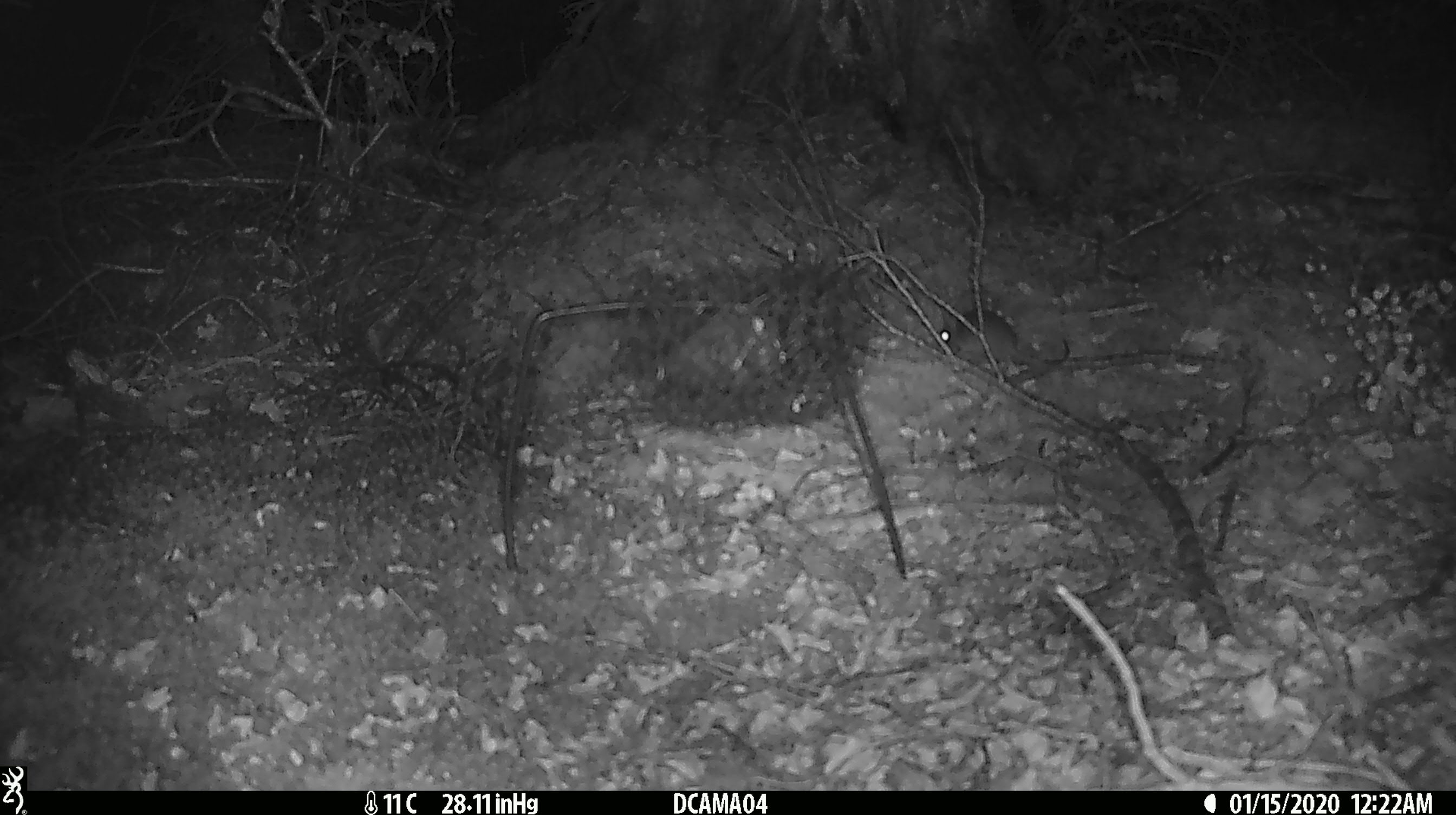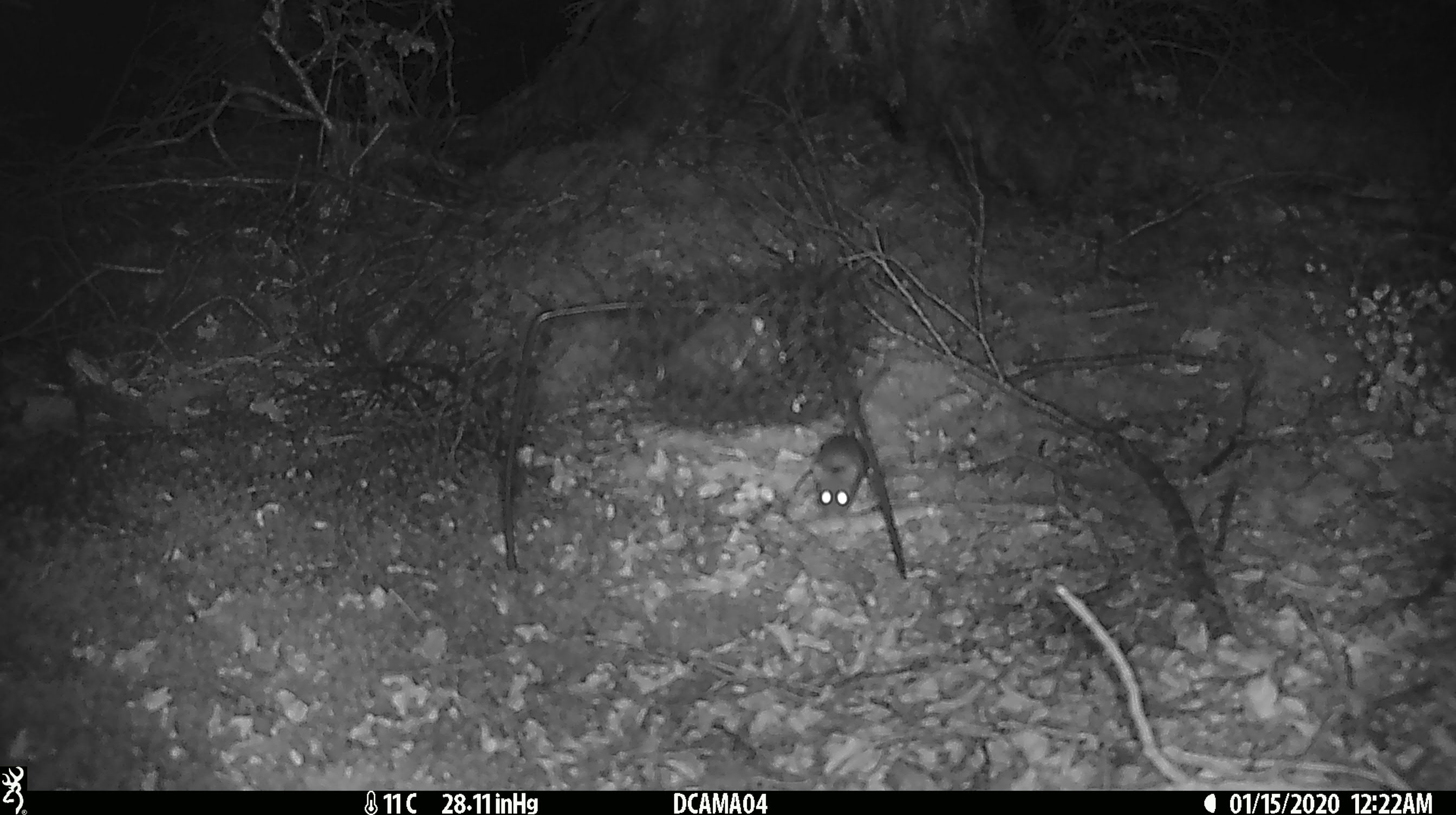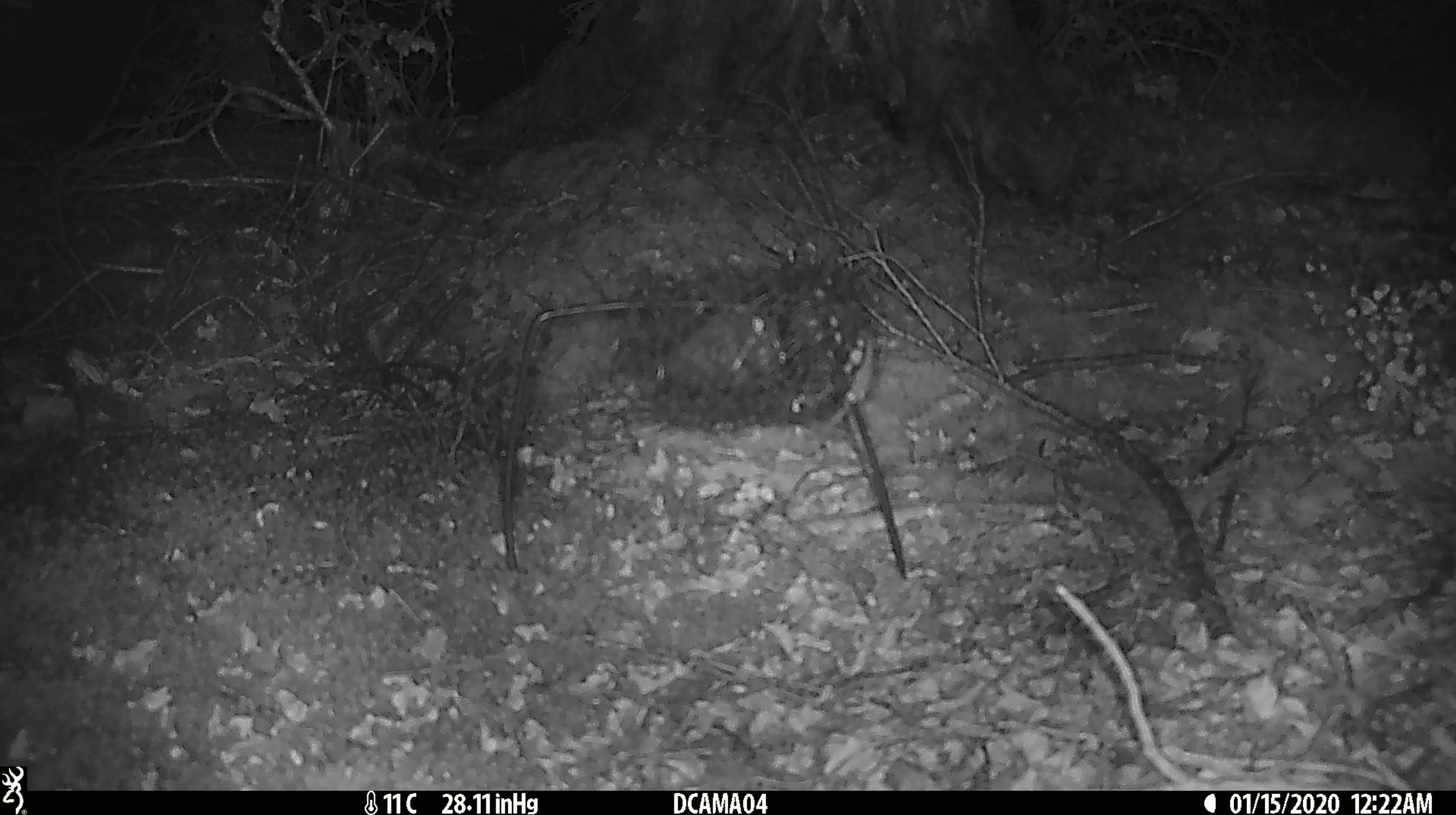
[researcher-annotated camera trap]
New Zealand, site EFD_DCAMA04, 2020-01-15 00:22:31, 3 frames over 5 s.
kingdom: Animalia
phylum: Chordata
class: Mammalia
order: Rodentia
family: Muridae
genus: Mus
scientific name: Mus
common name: mouse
Mouse (Mus).